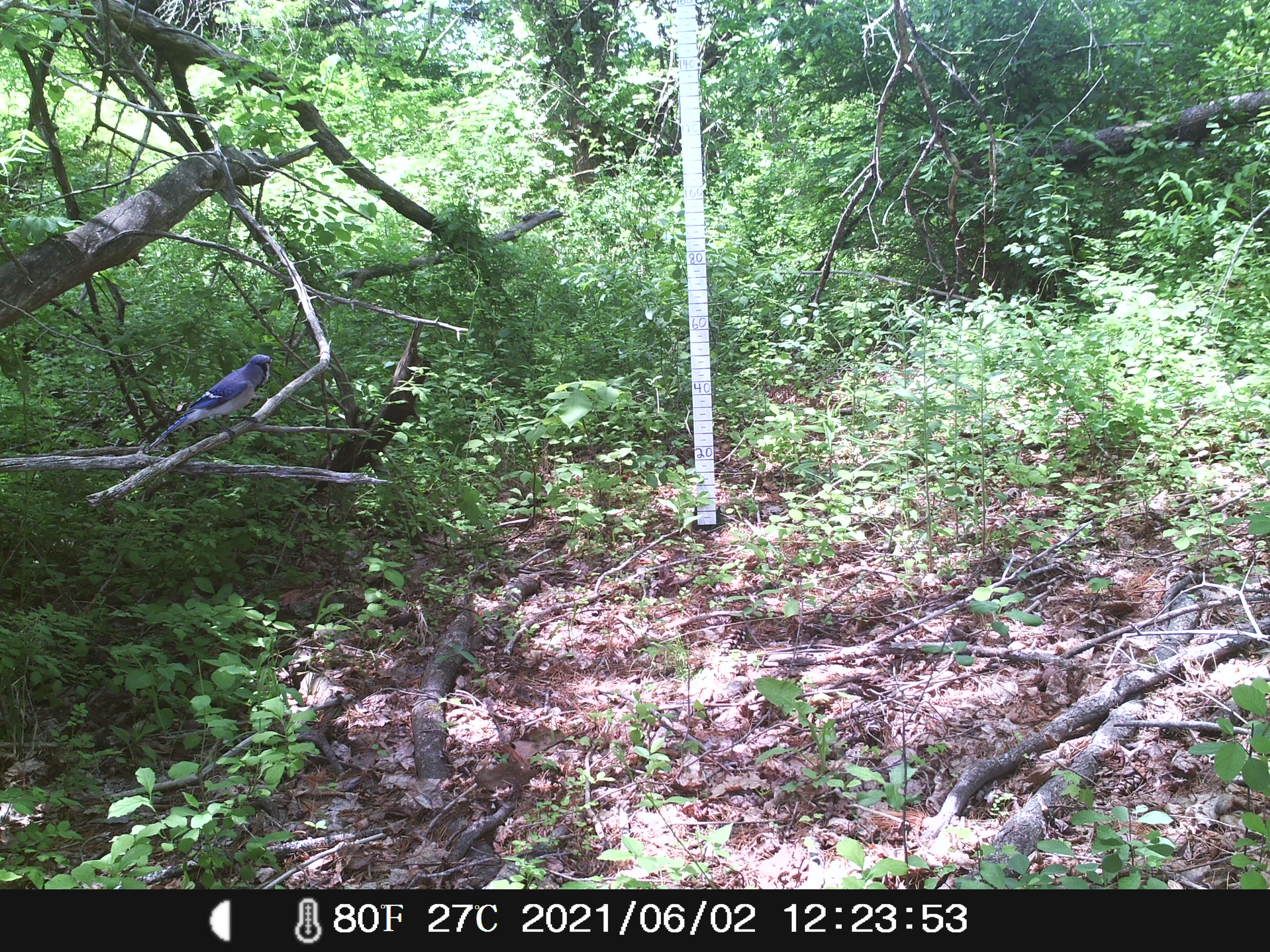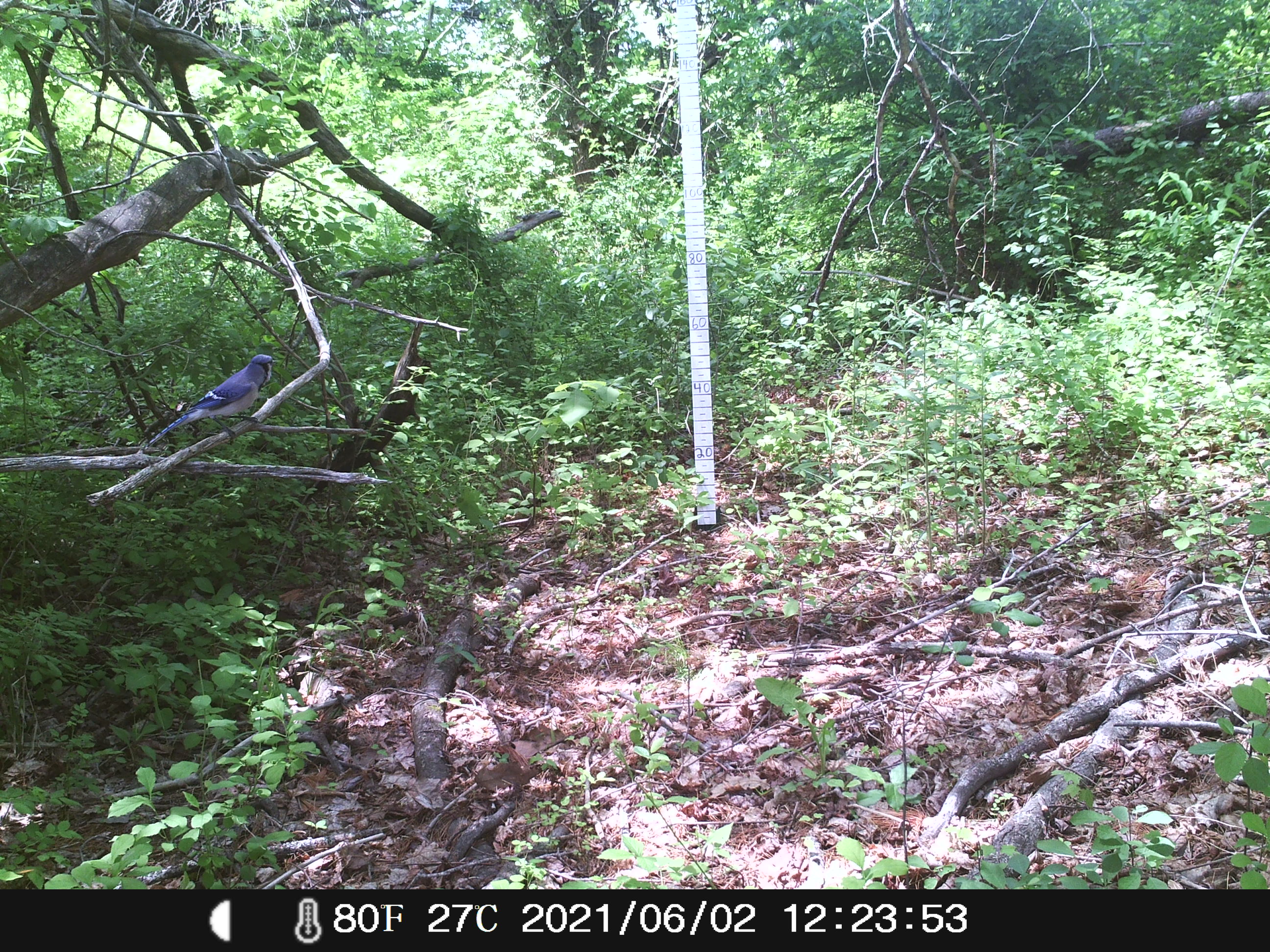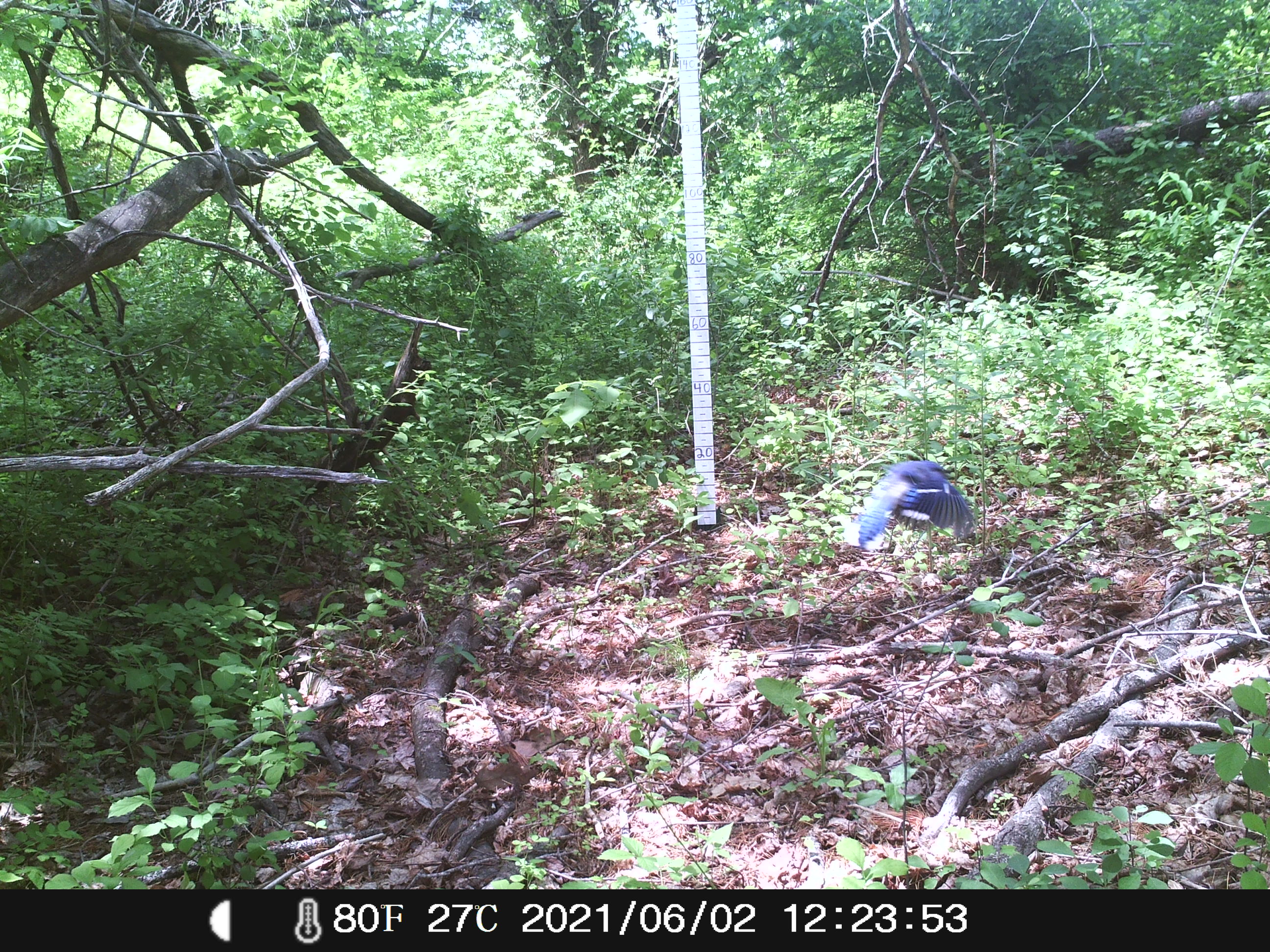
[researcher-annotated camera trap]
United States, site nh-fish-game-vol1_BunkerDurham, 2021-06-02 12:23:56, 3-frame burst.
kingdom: Animalia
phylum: Chordata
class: Aves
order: Passeriformes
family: Corvidae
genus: Cyanocitta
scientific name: Cyanocitta cristata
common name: blue jay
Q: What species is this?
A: Blue jay (Cyanocitta cristata).